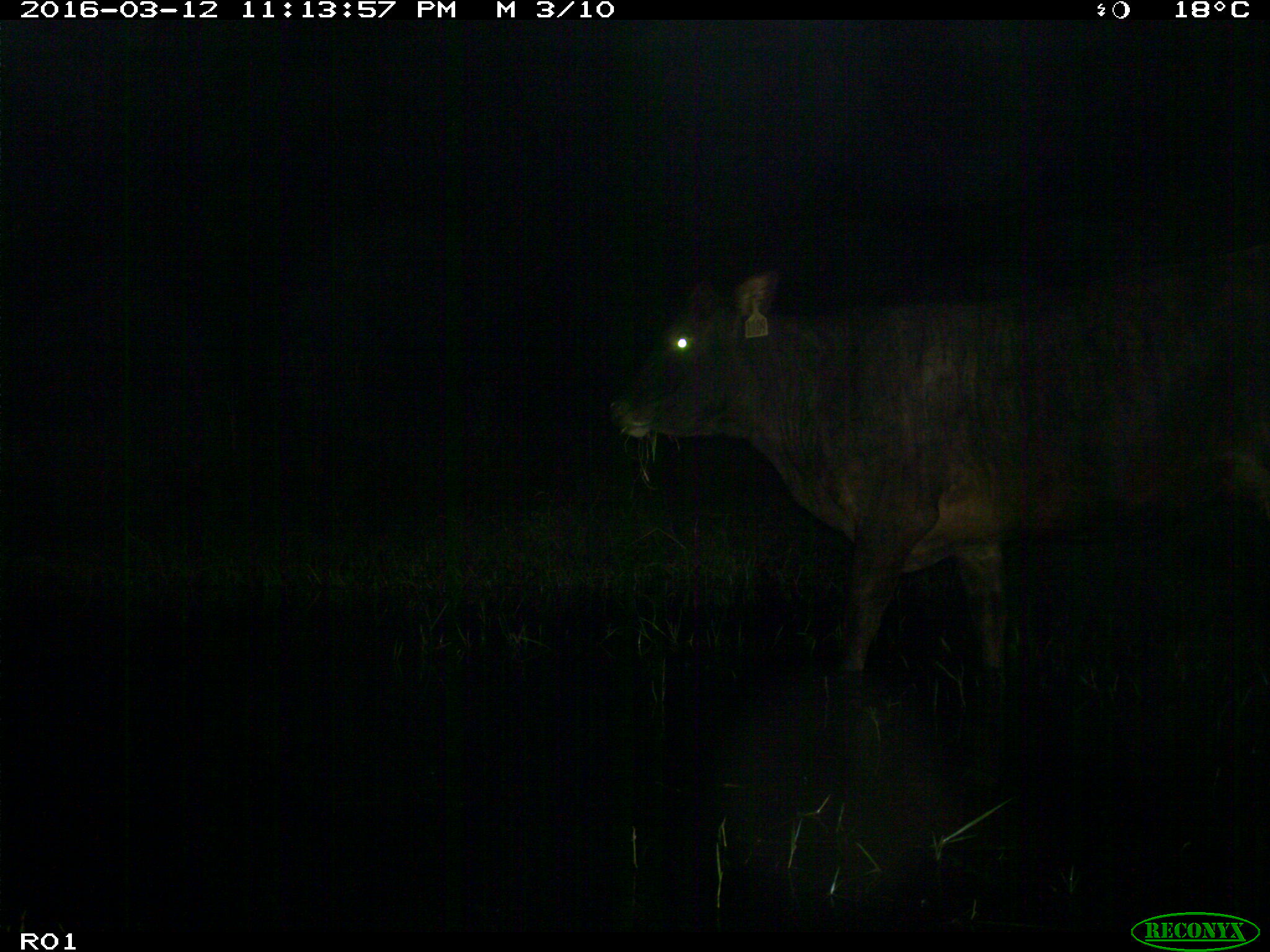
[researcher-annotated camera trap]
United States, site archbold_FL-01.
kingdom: Animalia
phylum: Chordata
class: Mammalia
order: Artiodactyla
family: Bovidae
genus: Bos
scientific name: Bos taurus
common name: domestic cow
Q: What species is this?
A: Bos taurus (domestic cow).